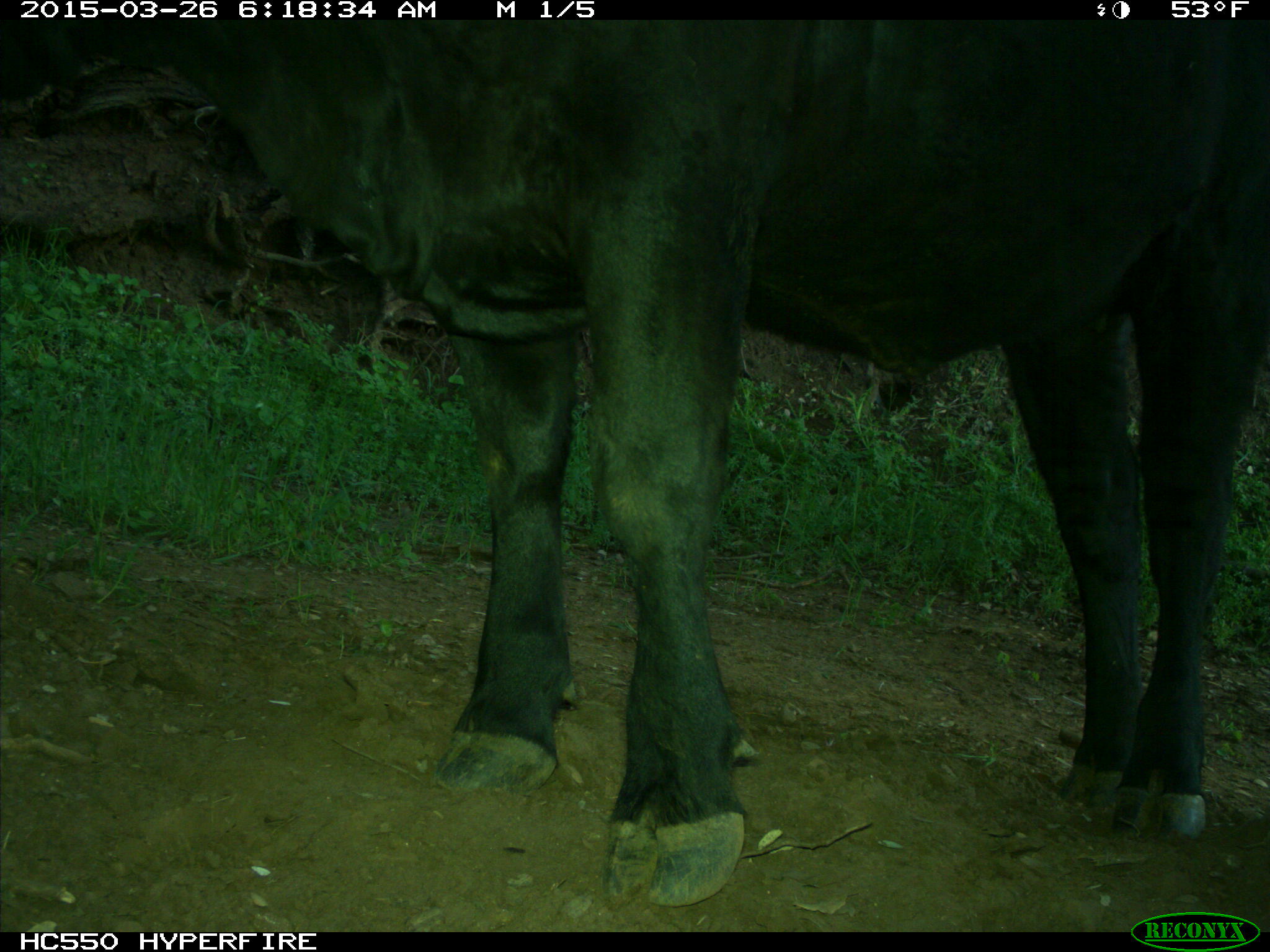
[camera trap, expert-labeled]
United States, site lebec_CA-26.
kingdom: Animalia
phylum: Chordata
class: Mammalia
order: Artiodactyla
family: Bovidae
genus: Bos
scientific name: Bos taurus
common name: domestic cow